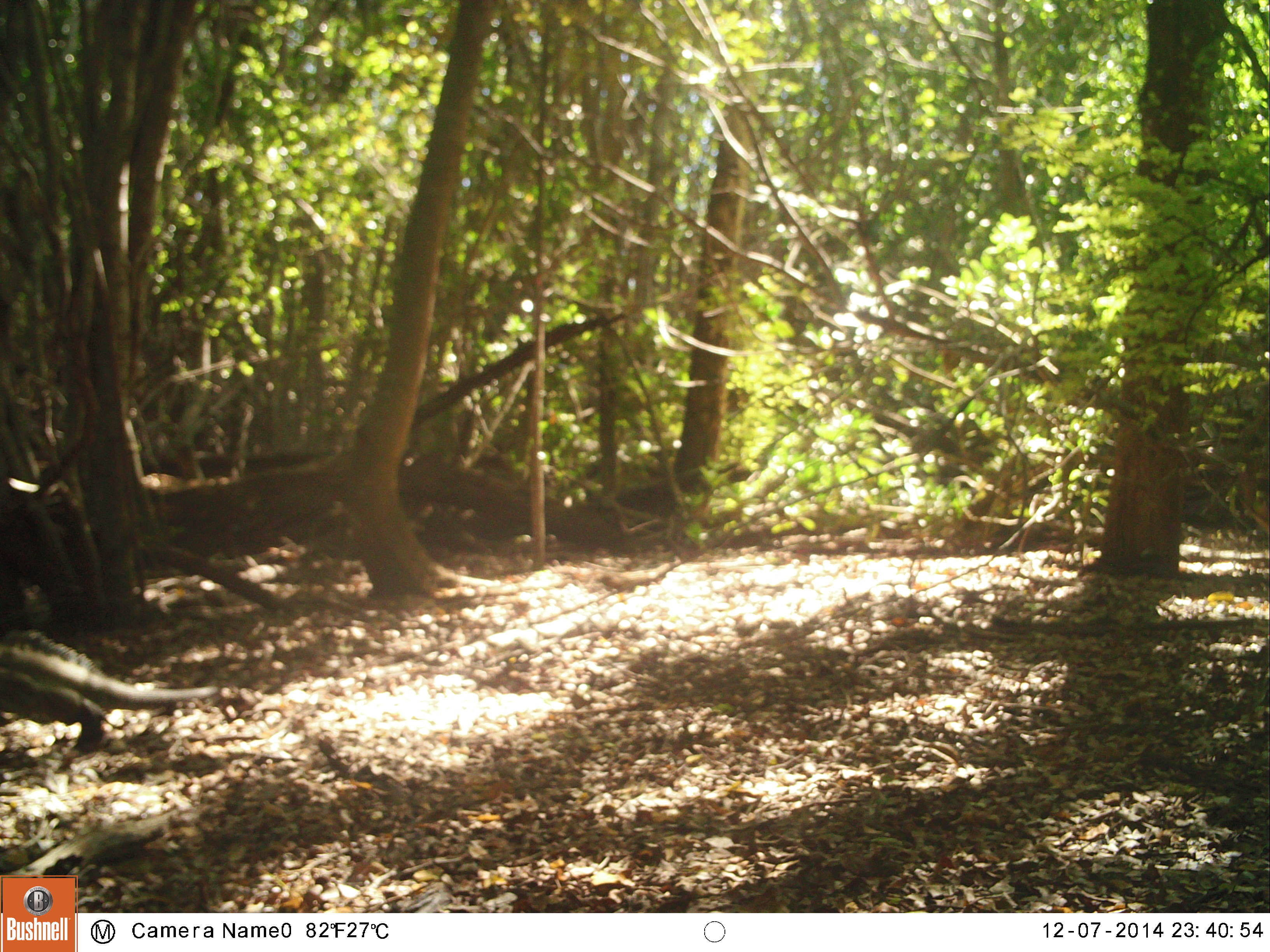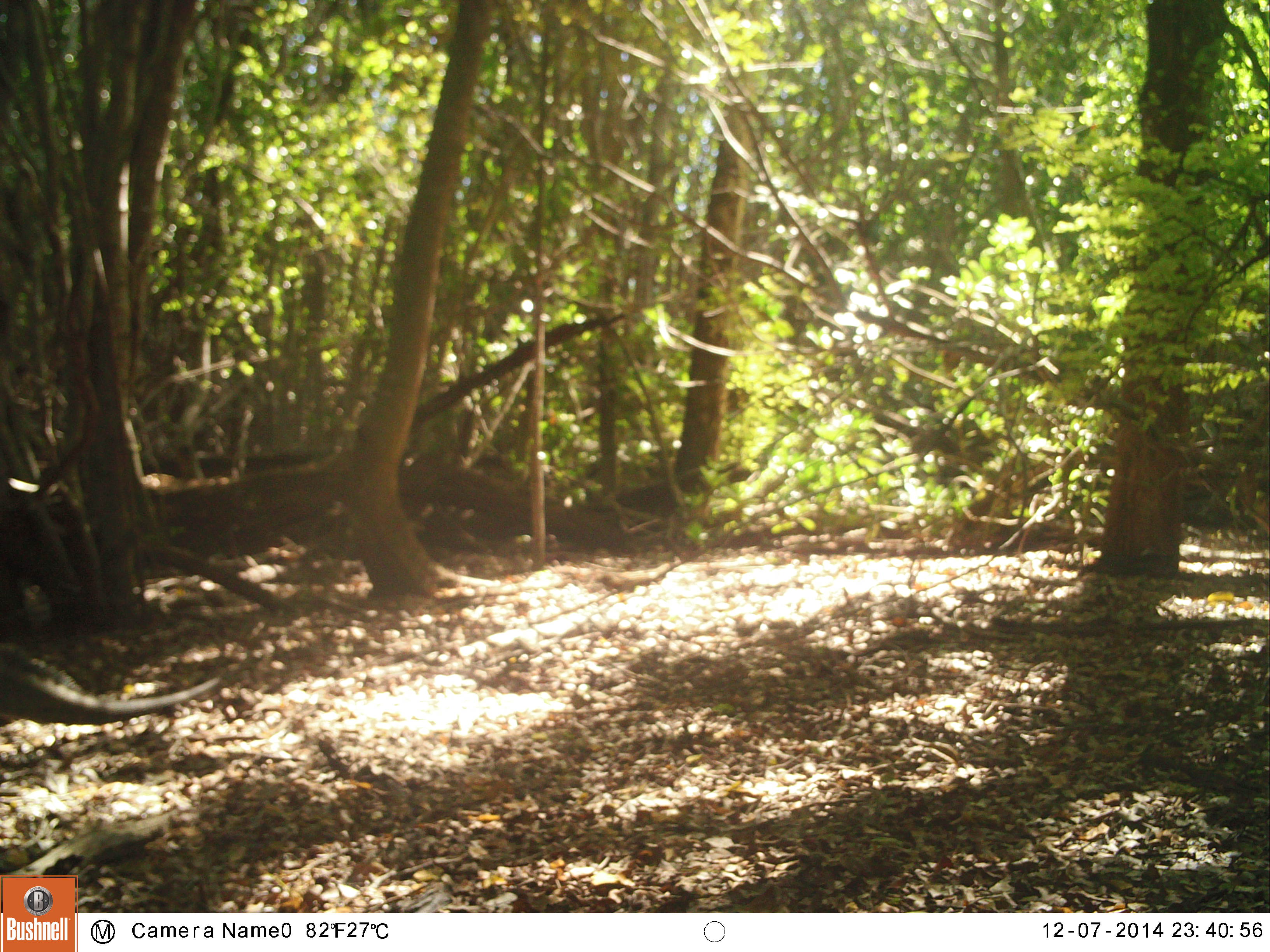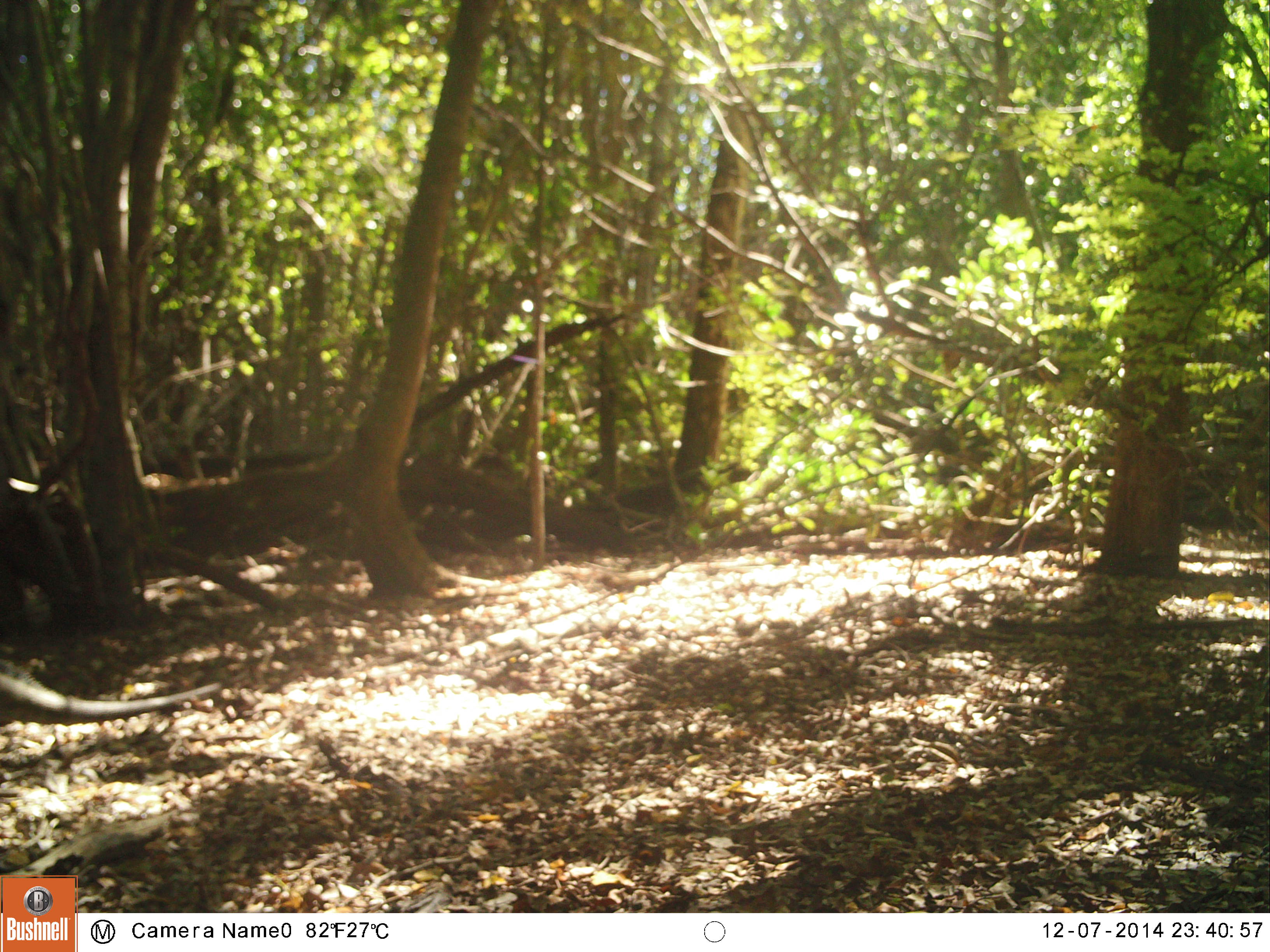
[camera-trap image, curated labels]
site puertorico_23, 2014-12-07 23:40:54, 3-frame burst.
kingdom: Animalia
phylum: Chordata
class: Reptilia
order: Squamata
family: Iguanidae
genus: Iguana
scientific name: Iguana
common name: typical iguanas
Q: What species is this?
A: Iguana (typical iguanas).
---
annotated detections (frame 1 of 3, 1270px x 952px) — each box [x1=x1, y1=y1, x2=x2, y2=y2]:
iguana: [x1=0, y1=625, x2=245, y2=748]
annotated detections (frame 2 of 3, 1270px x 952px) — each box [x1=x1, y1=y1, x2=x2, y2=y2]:
iguana: [x1=0, y1=639, x2=234, y2=725]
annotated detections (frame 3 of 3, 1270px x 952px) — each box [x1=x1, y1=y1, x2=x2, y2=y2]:
iguana: [x1=0, y1=650, x2=223, y2=715]